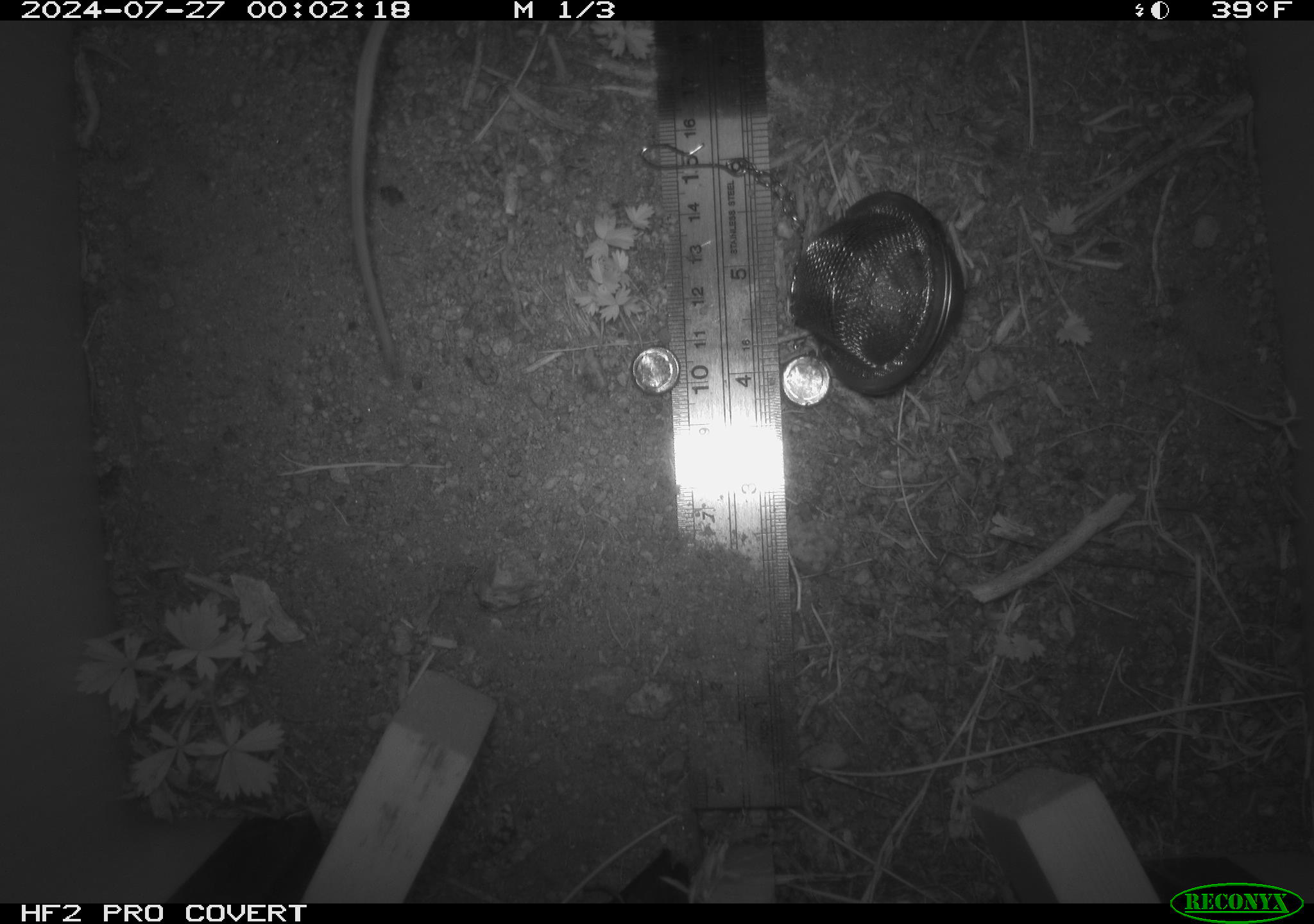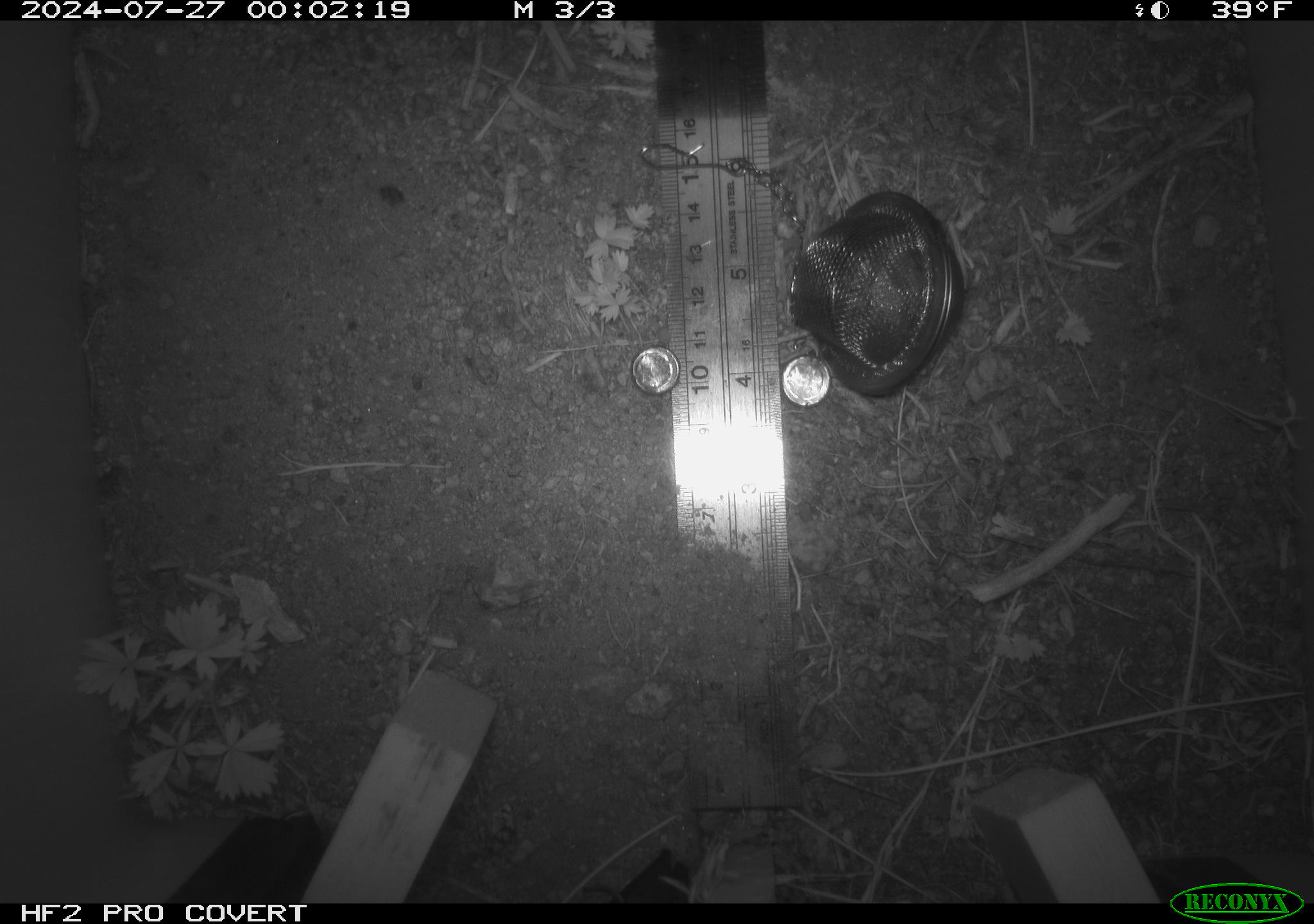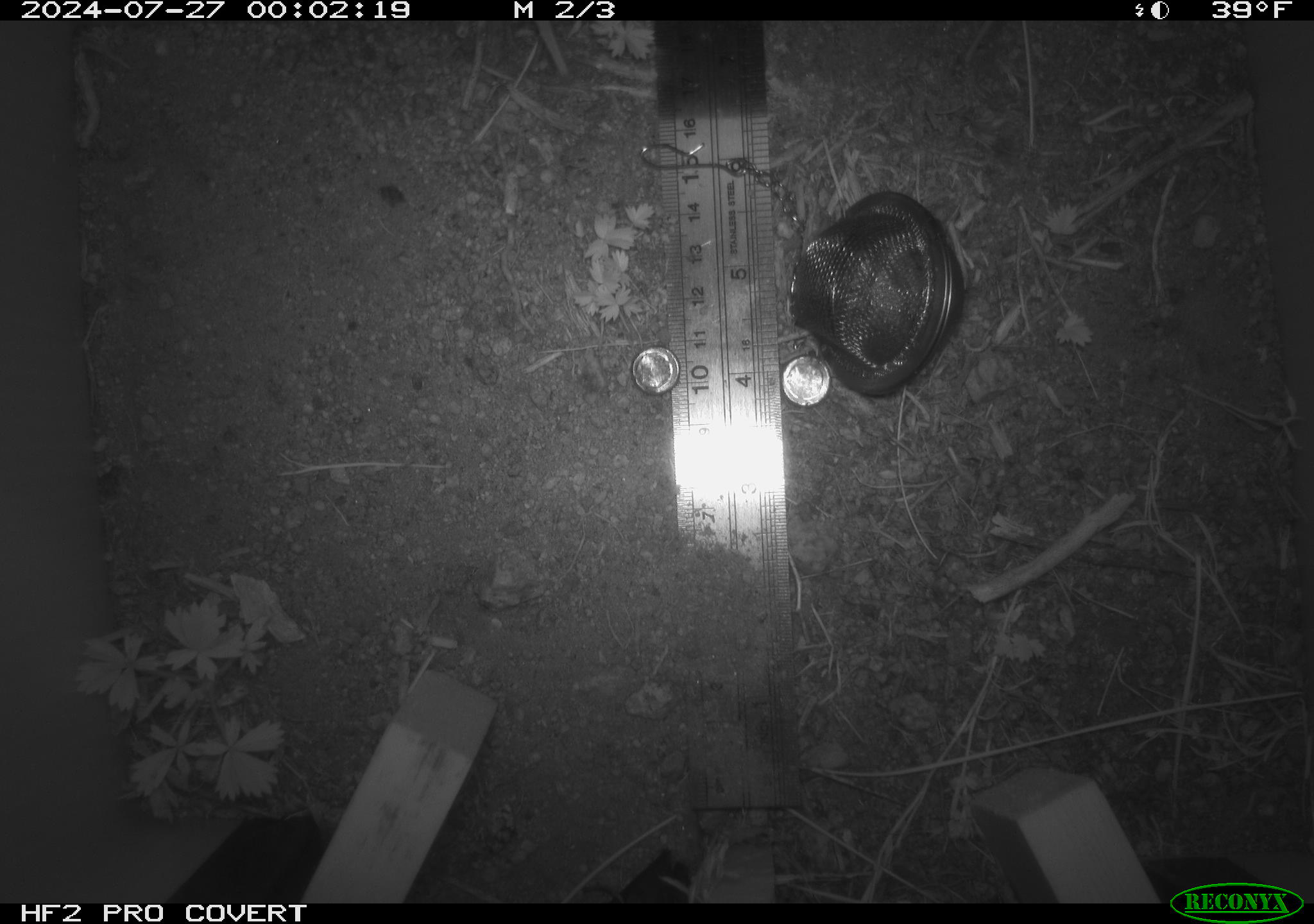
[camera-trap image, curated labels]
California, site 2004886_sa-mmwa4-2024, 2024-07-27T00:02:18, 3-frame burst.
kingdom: Animalia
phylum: Chordata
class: Mammalia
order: Rodentia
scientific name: Rodentia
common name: mouse species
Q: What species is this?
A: Mouse species (Rodentia).